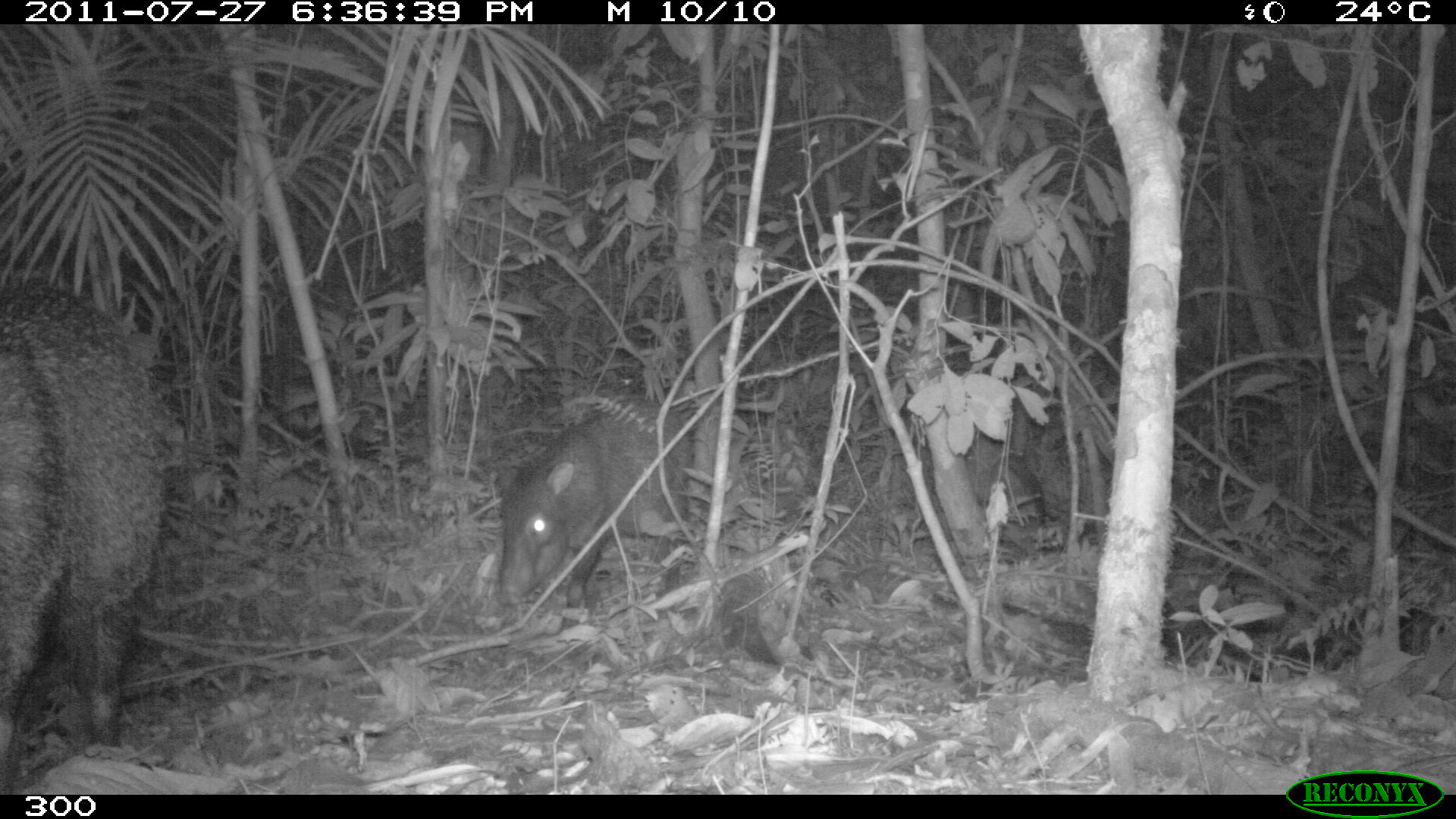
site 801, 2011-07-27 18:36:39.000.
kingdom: Animalia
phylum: Chordata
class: Mammalia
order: Artiodactyla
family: Tayassuidae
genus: Pecari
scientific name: Pecari tajacu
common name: collared peccary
Pecari tajacu (collared peccary).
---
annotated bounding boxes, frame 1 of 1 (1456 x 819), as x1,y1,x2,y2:
pecari tajacu: 0,272,169,792; 499,398,689,607; 965,436,1043,517